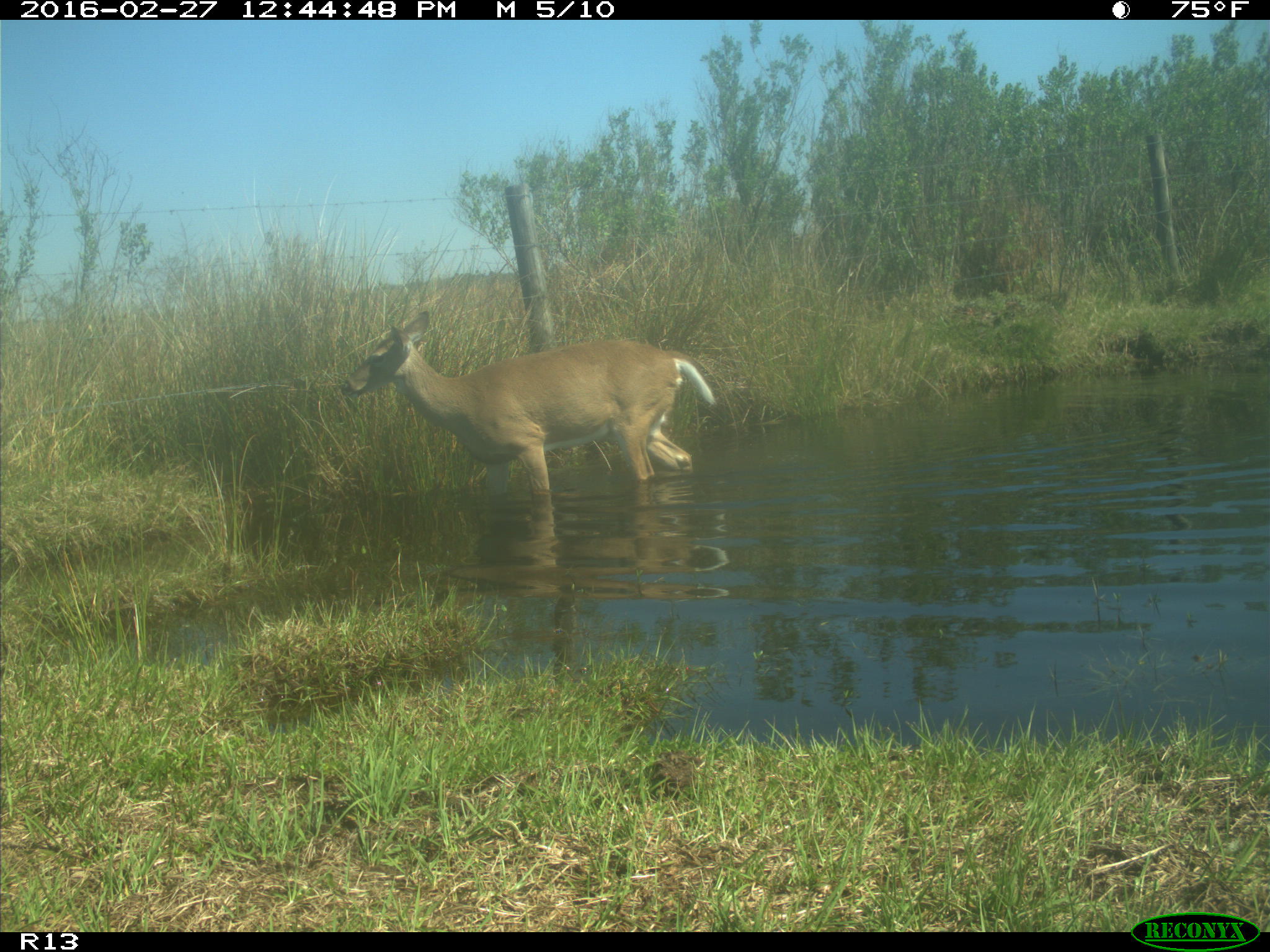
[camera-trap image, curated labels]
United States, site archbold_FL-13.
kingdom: Animalia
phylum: Chordata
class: Mammalia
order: Artiodactyla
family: Cervidae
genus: Odocoileus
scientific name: Odocoileus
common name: deer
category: unidentified deer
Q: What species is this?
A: Unidentified deer (deer) (Odocoileus).